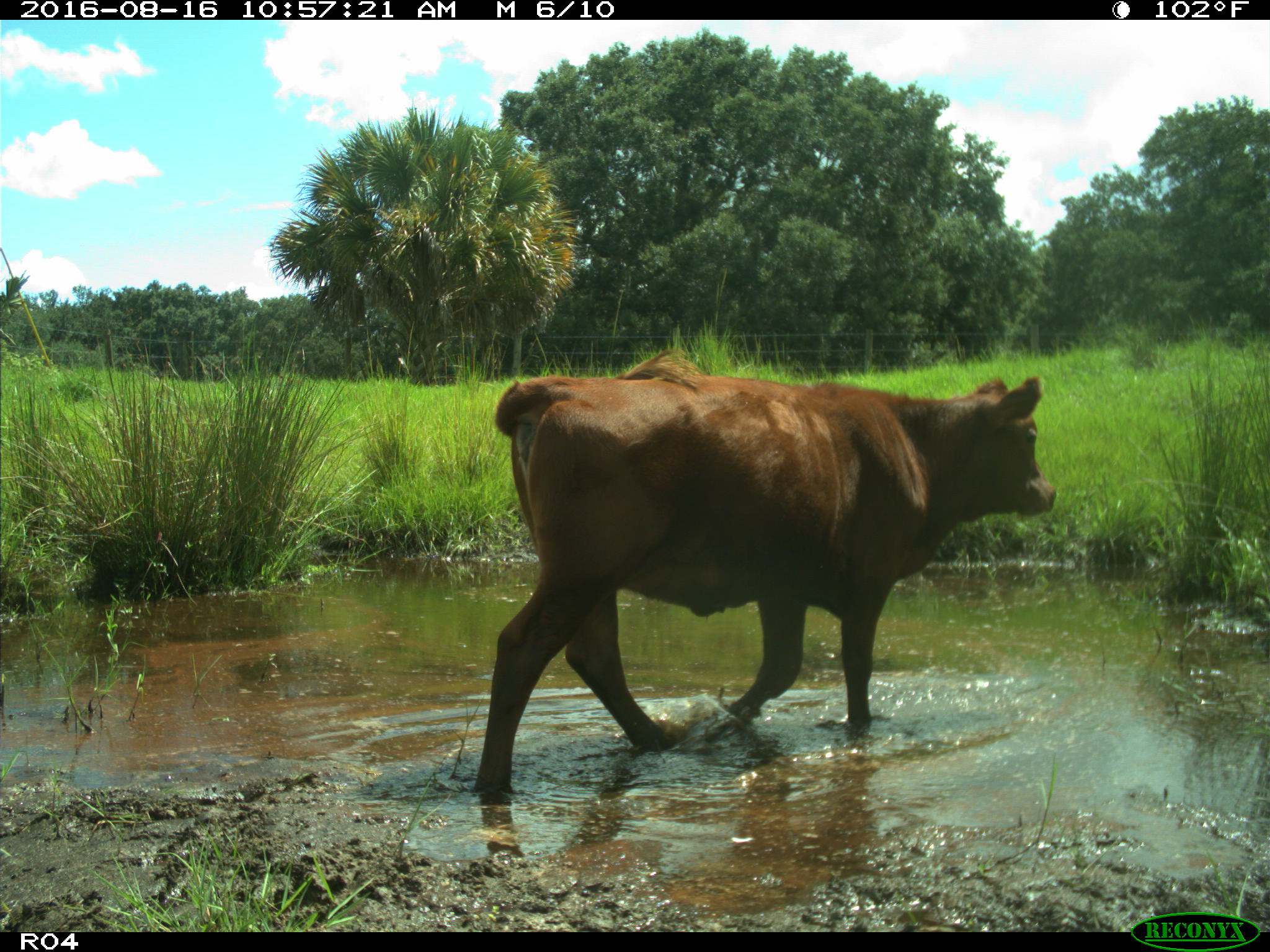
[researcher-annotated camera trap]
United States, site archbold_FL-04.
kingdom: Animalia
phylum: Chordata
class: Mammalia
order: Artiodactyla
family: Bovidae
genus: Bos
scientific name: Bos taurus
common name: domestic cow